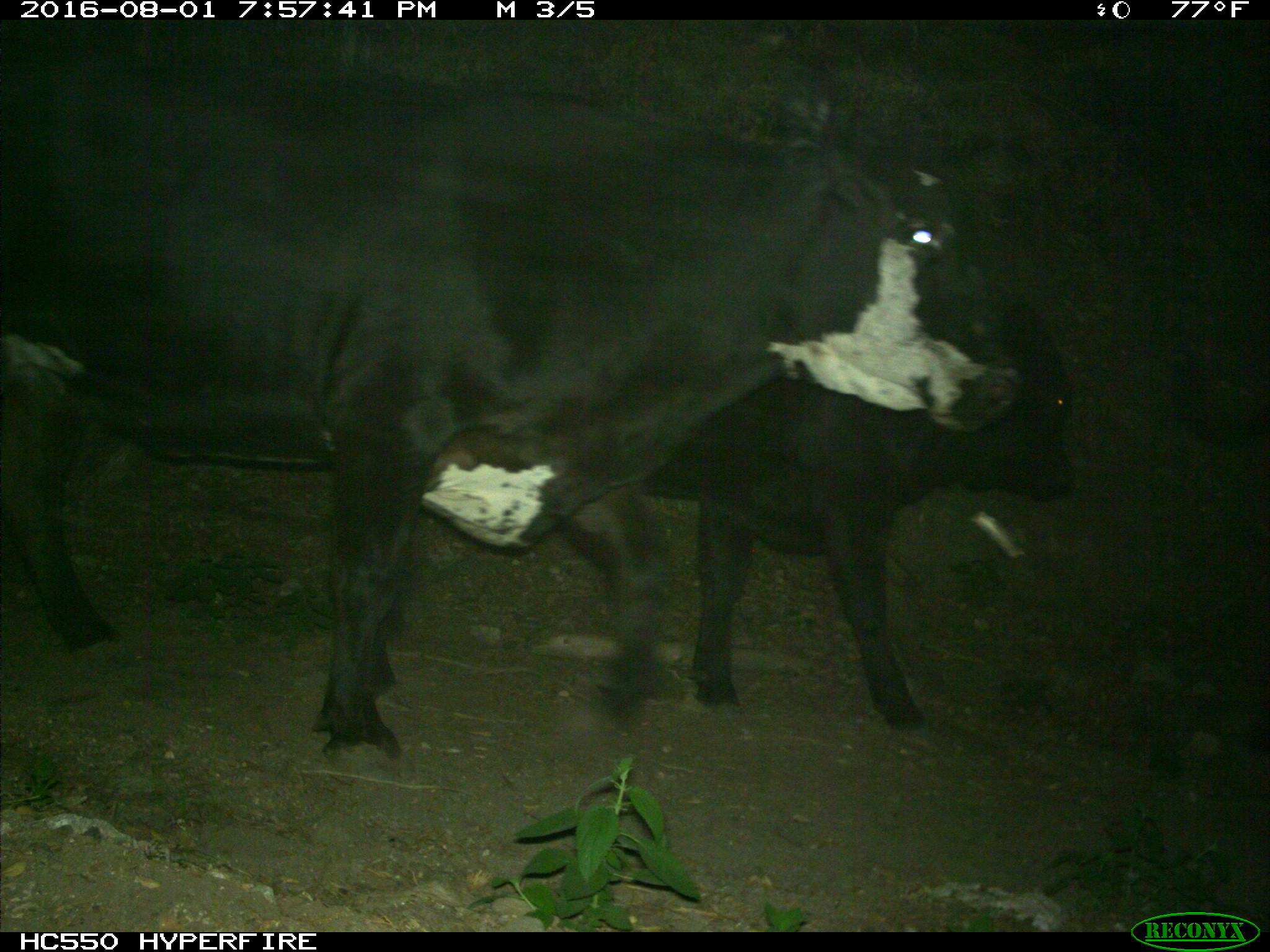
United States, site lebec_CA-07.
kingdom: Animalia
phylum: Chordata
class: Mammalia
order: Artiodactyla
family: Bovidae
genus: Bos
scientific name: Bos taurus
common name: domestic cow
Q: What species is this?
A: Bos taurus (domestic cow).